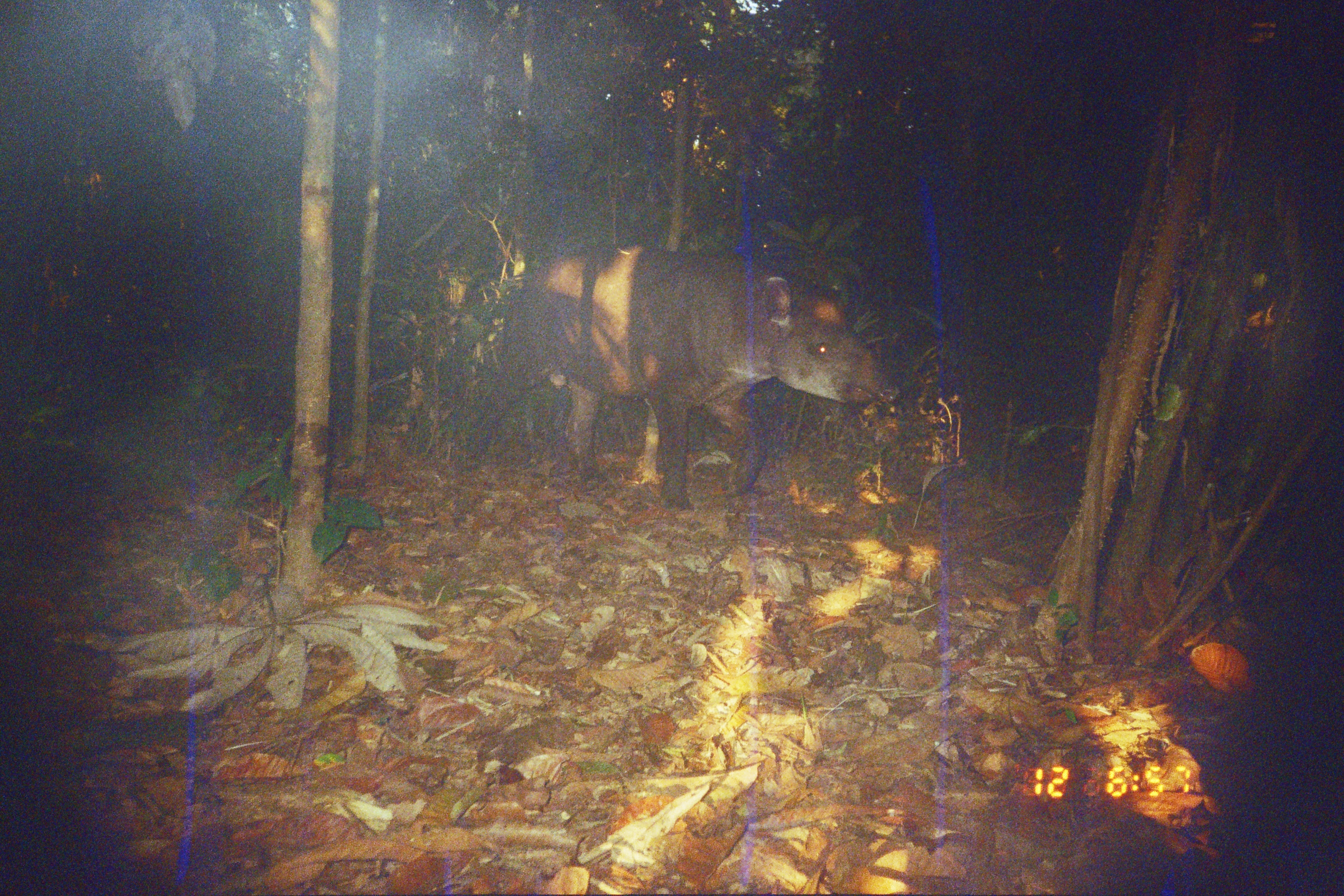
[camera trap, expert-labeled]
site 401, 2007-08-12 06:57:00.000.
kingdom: Animalia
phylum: Chordata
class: Mammalia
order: Perissodactyla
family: Tapiridae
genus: Tapirus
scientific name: Tapirus terrestris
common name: south american tapir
Tapirus terrestris (south american tapir).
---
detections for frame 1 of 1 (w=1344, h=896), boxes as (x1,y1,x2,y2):
tapirus terrestris: (466,241,900,511)